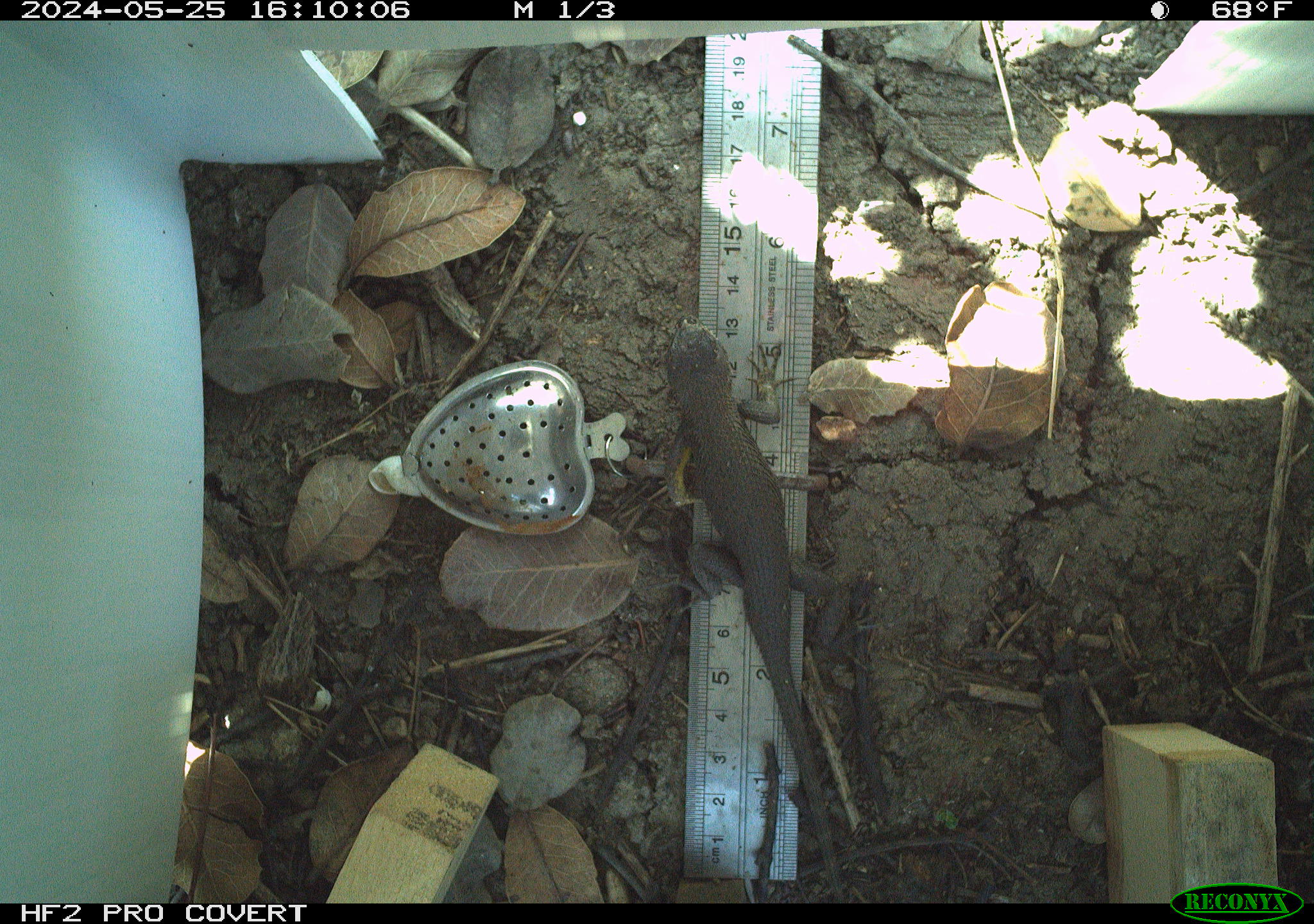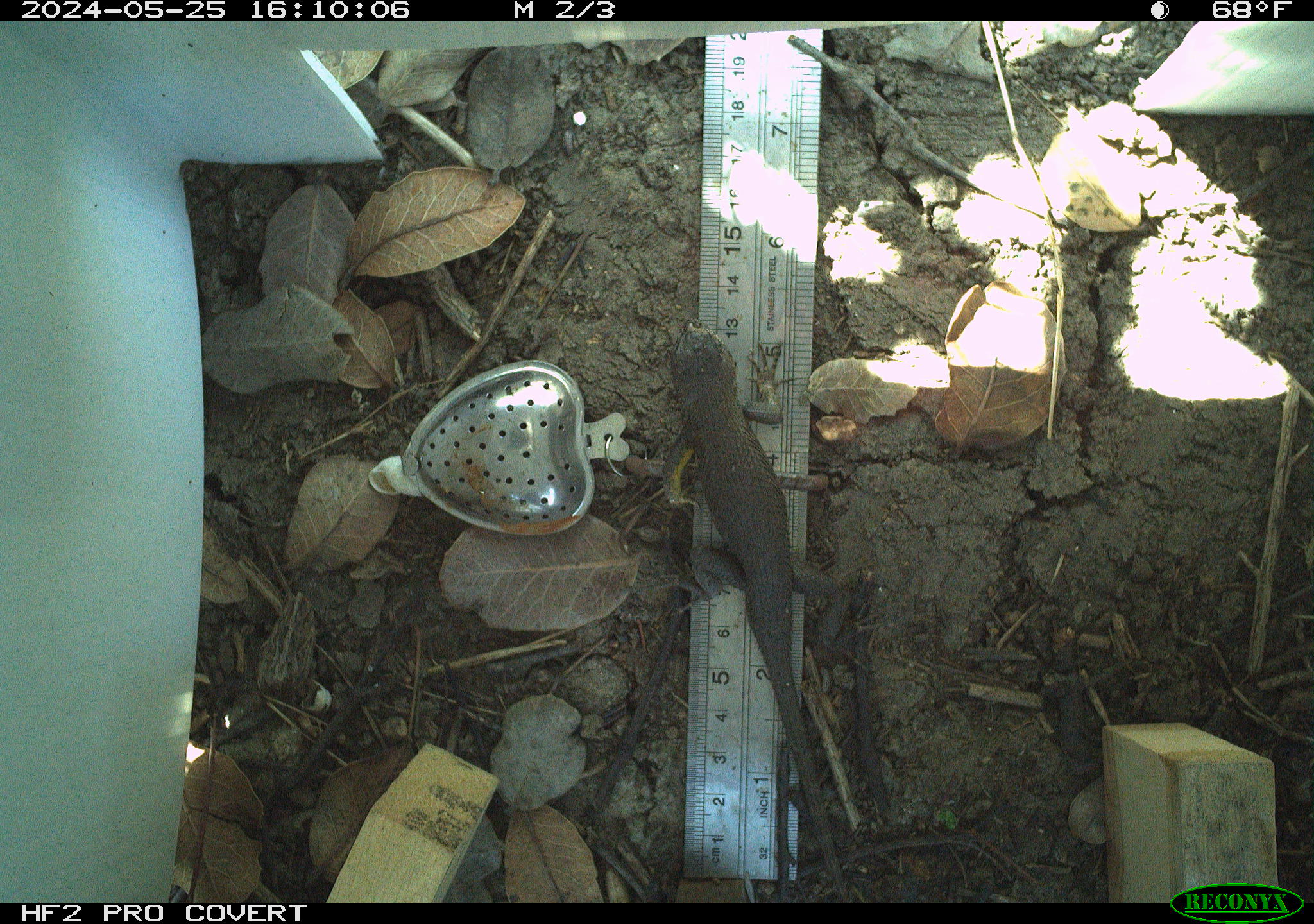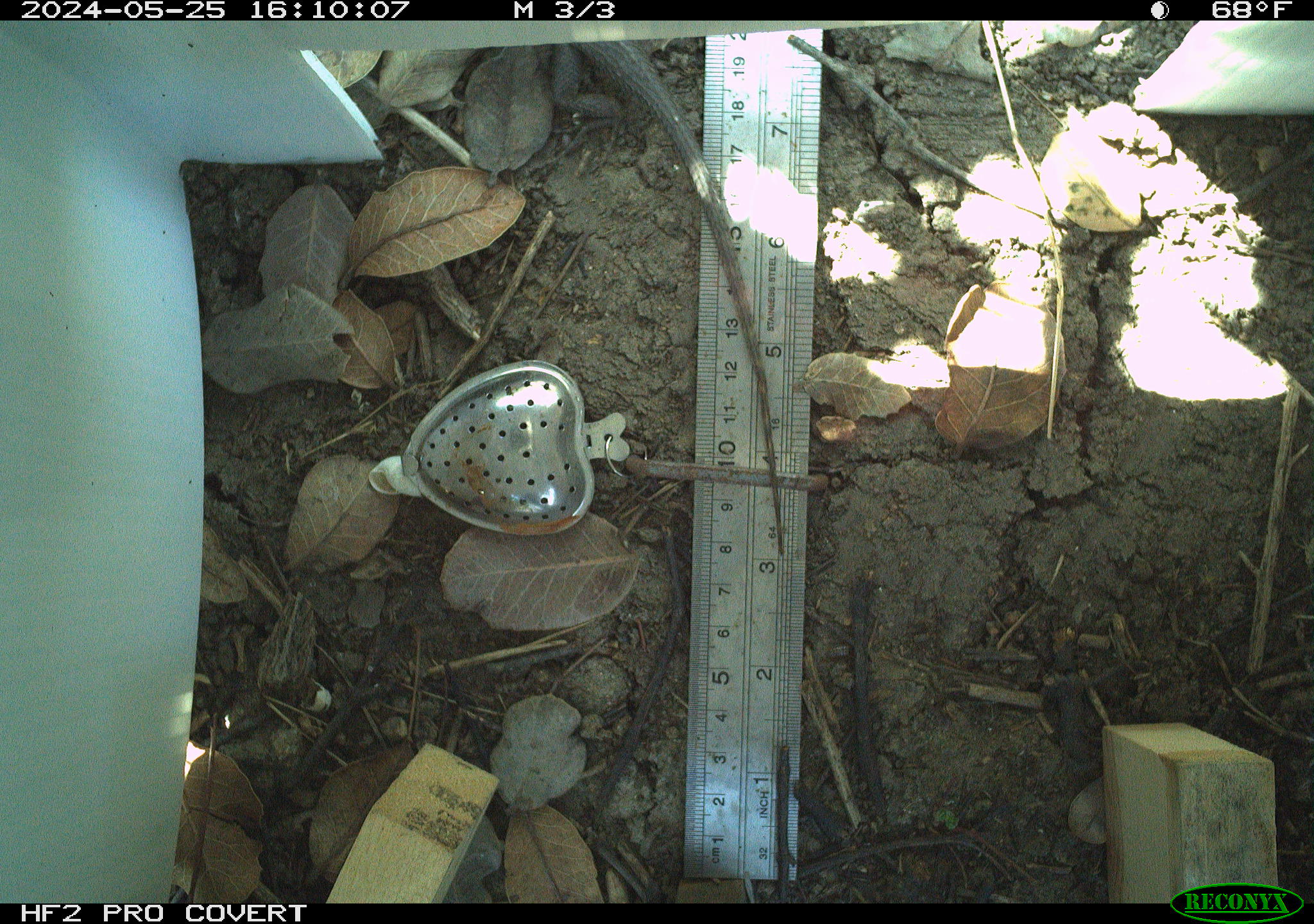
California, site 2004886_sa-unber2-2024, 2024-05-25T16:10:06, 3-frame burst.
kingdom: Animalia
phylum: Chordata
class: Reptilia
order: Squamata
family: Phrynosomatidae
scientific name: Phrynosomatidae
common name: phrynosomatid lizards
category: phrynosomatidae family